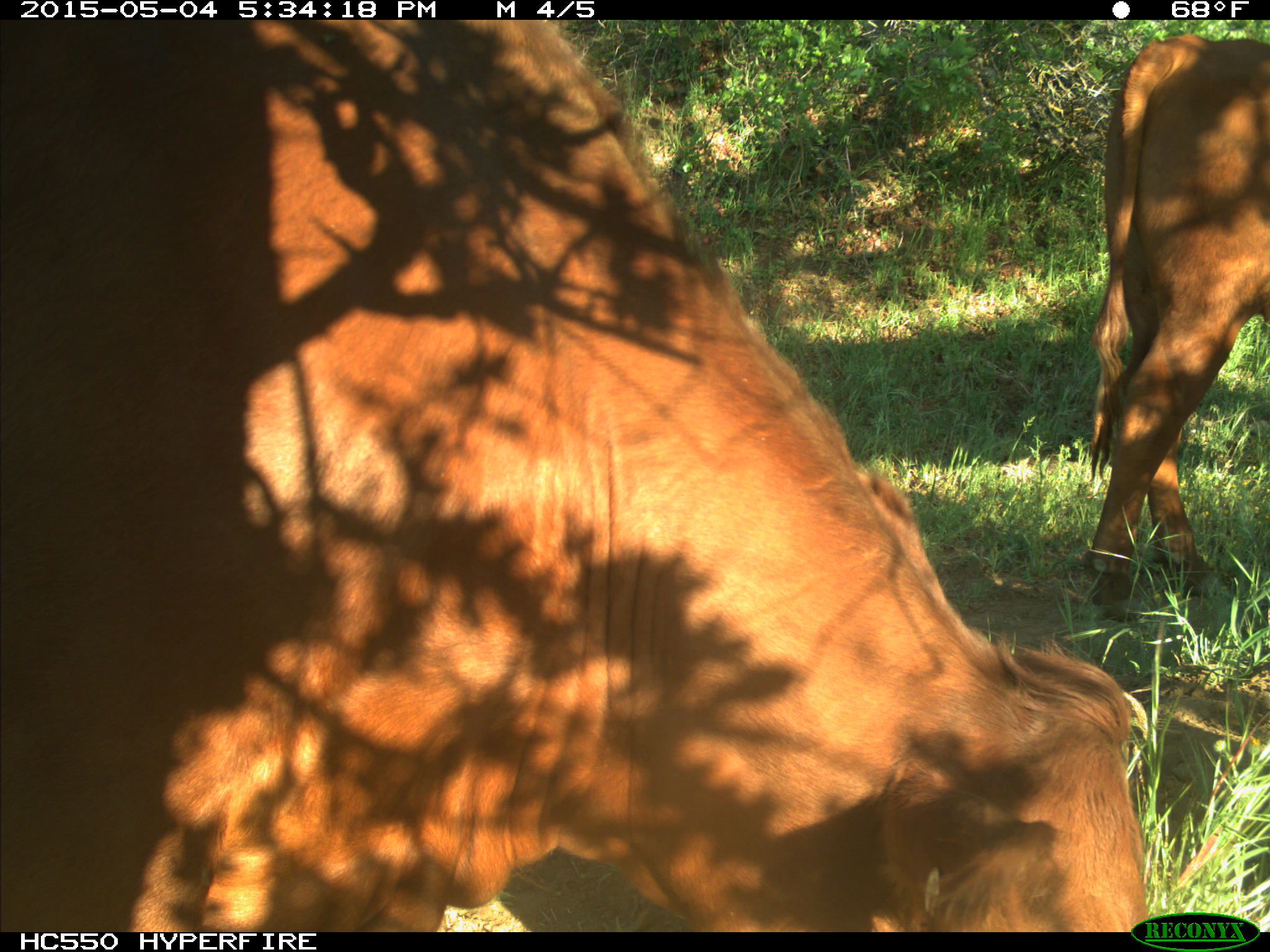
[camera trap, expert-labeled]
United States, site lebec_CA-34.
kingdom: Animalia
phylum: Chordata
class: Mammalia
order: Artiodactyla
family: Bovidae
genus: Bos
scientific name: Bos taurus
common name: domestic cow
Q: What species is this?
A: Bos taurus (domestic cow).